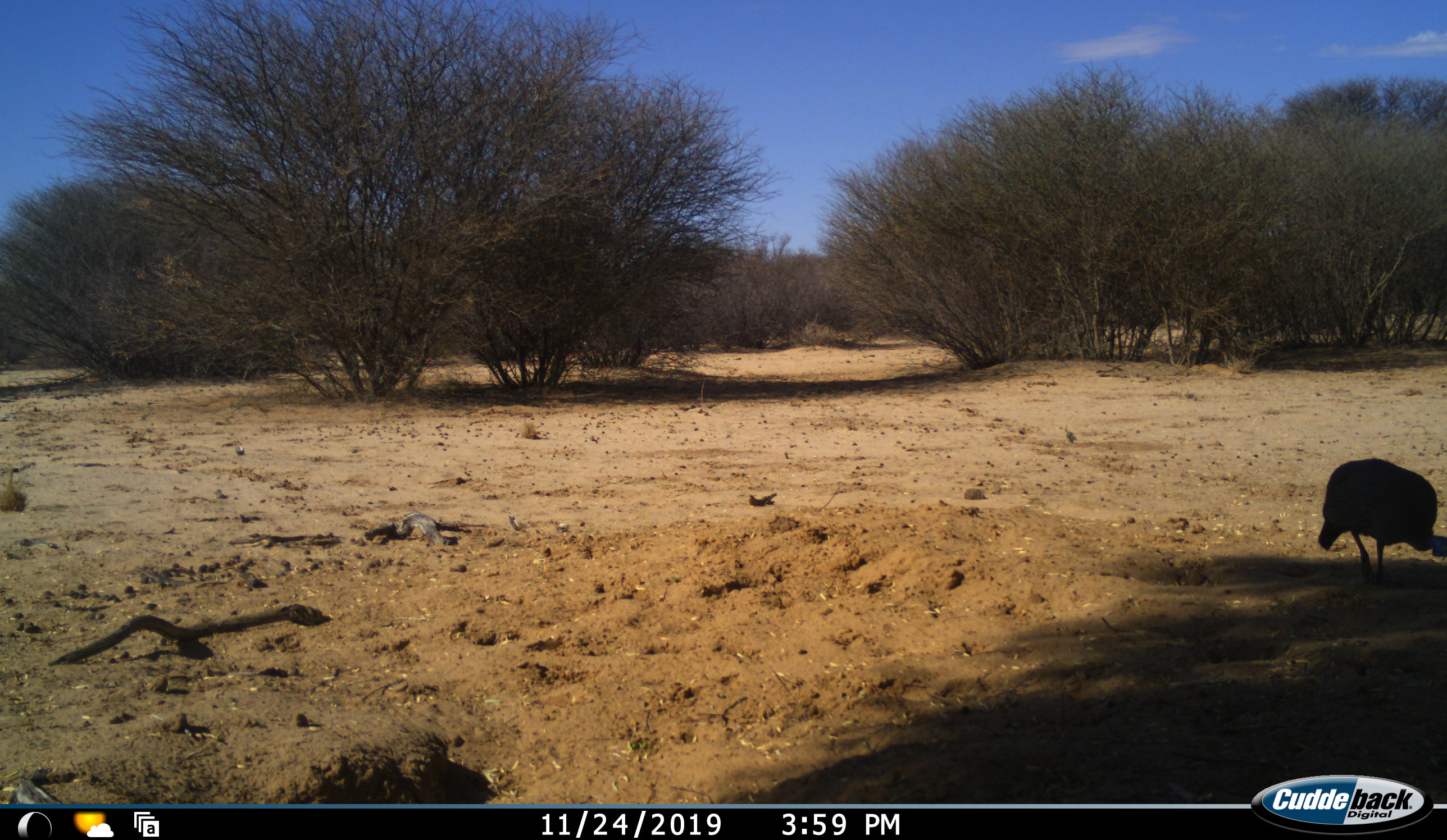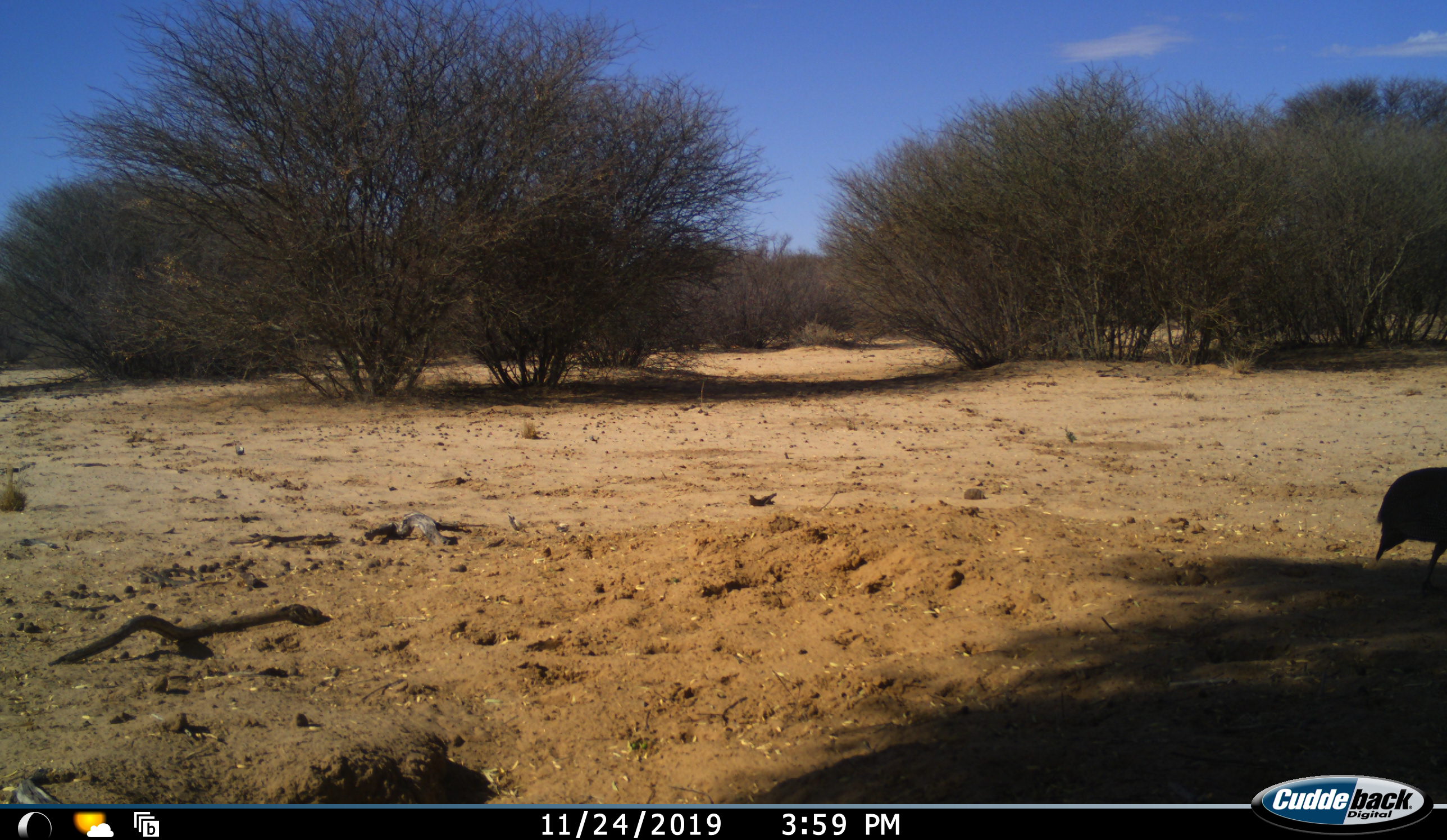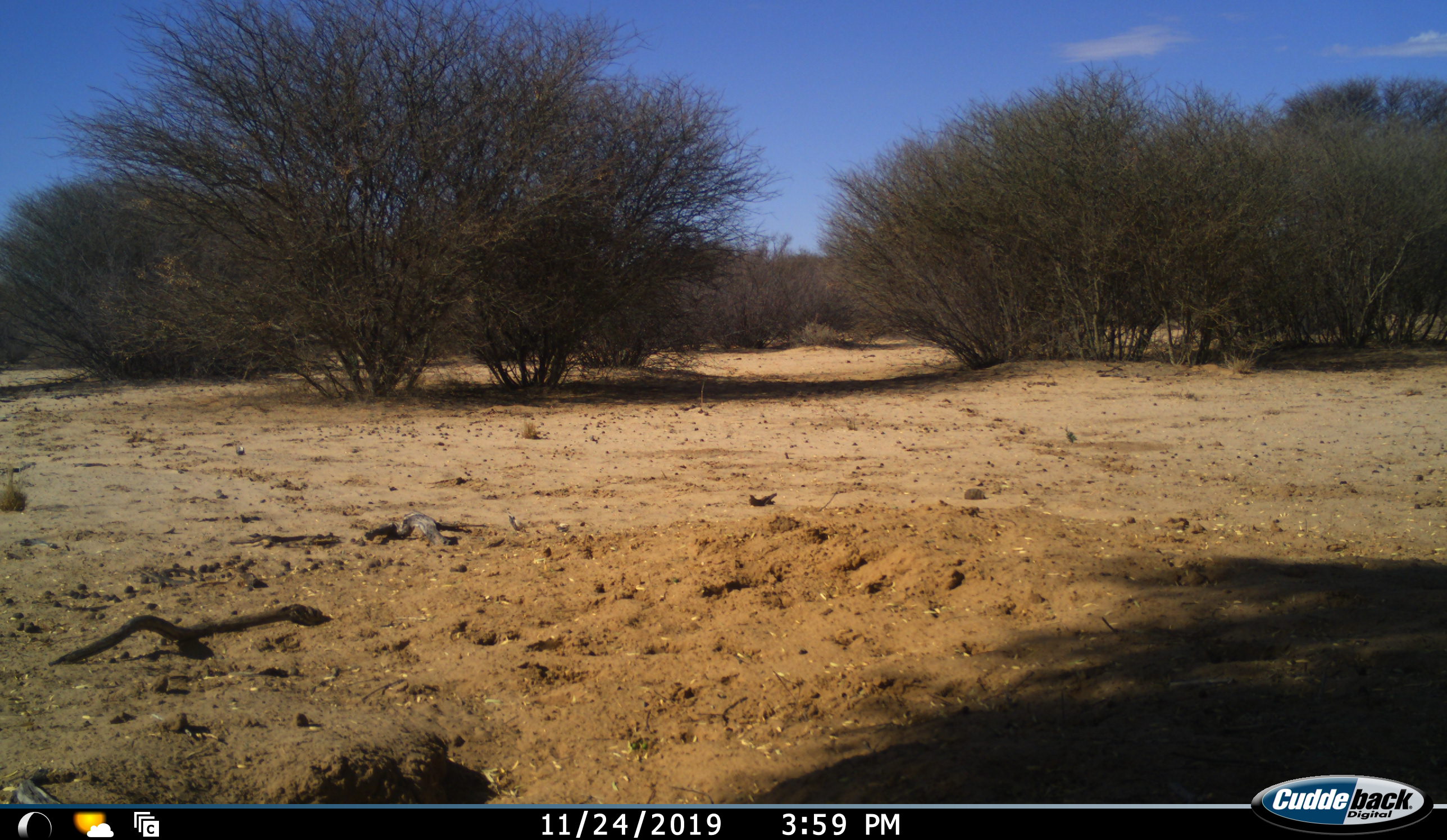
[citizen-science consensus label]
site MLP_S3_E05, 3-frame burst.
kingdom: Animalia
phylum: Chordata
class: Aves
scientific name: Aves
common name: bird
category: birdother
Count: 1.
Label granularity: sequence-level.